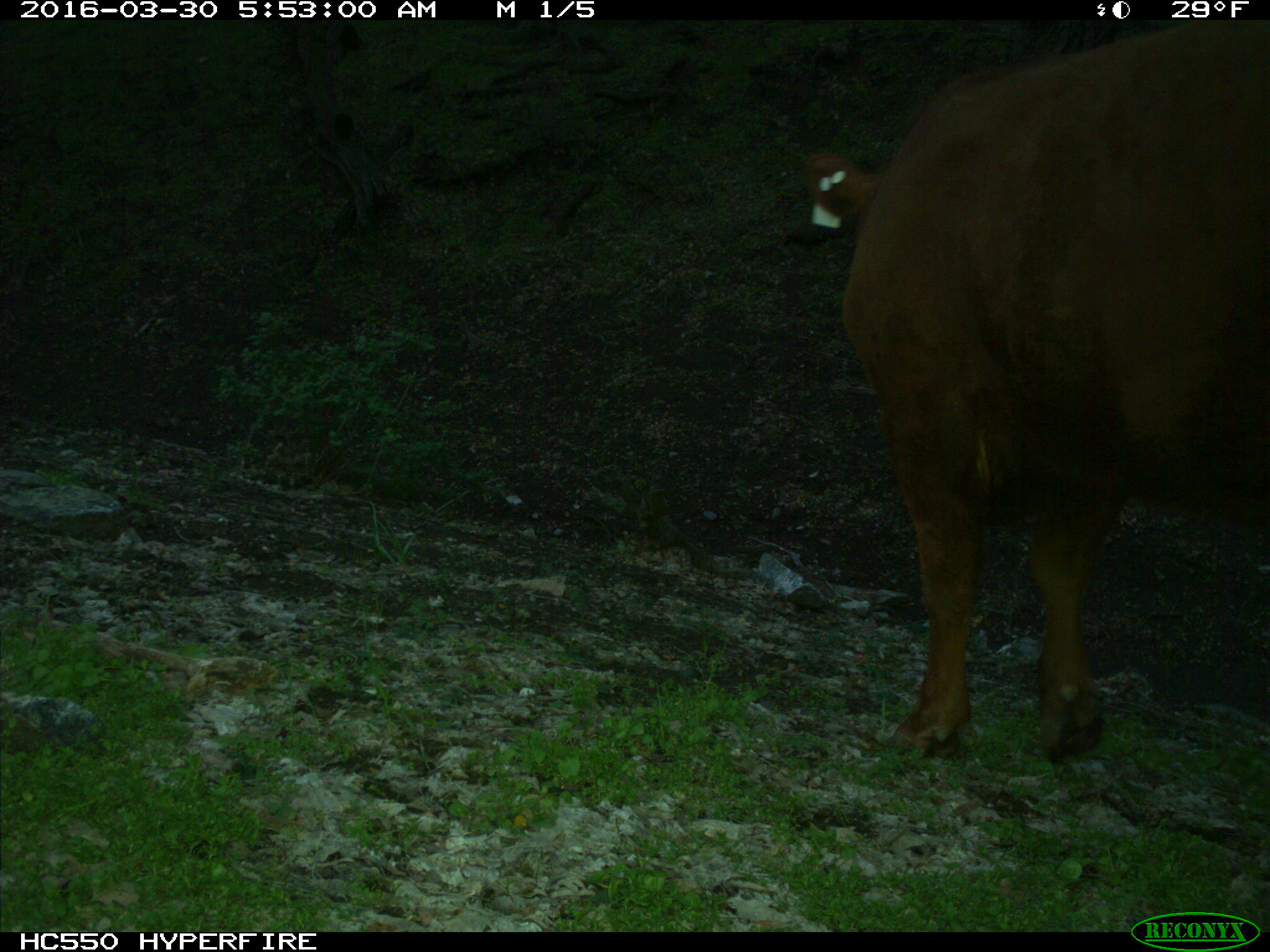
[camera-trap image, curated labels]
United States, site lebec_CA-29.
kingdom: Animalia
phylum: Chordata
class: Mammalia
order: Artiodactyla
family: Bovidae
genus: Bos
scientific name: Bos taurus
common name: domestic cow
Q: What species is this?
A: Bos taurus (domestic cow).